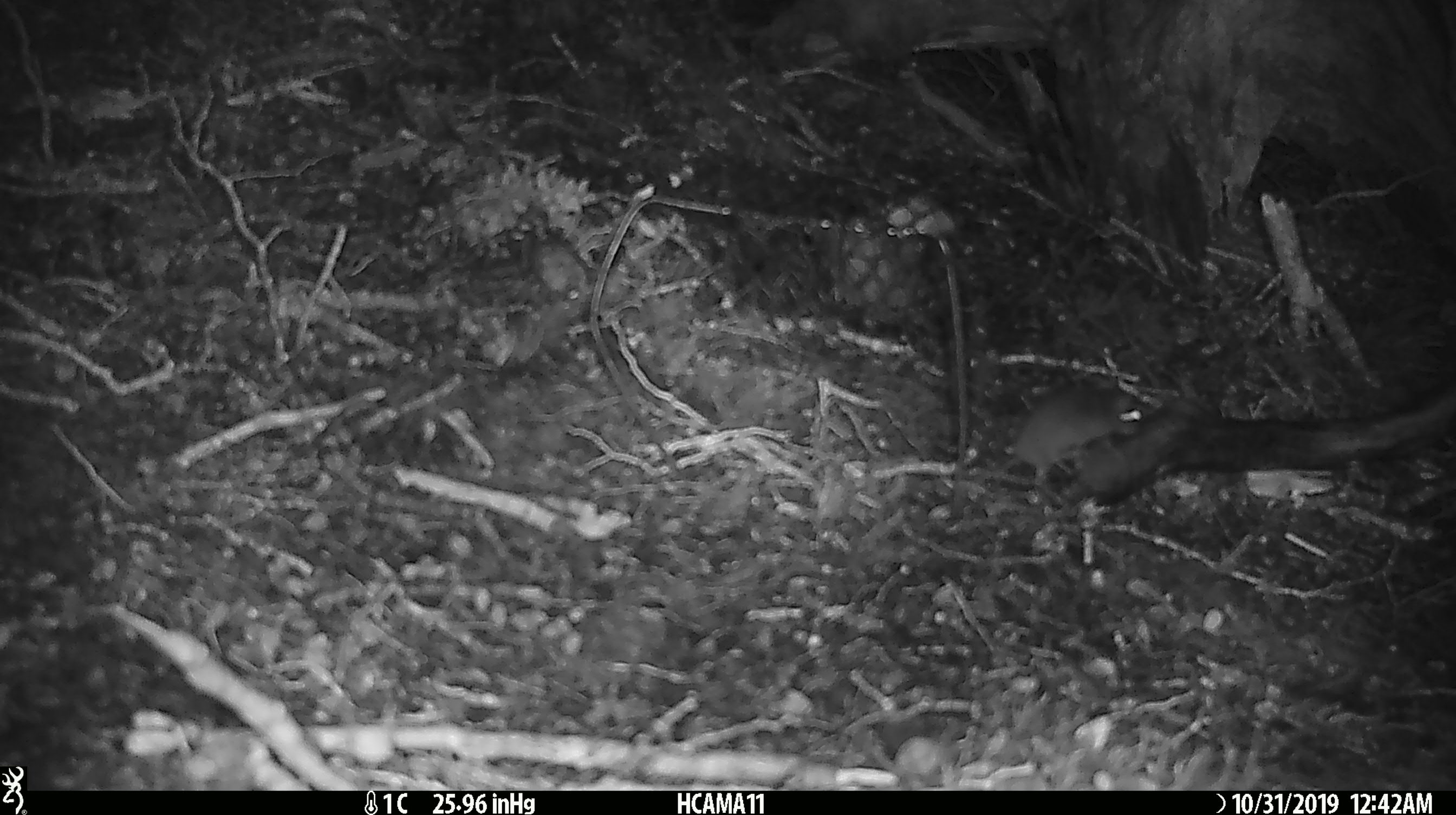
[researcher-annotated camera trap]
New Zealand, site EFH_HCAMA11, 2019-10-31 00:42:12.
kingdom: Animalia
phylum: Chordata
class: Mammalia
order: Rodentia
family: Muridae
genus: Mus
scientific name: Mus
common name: mouse